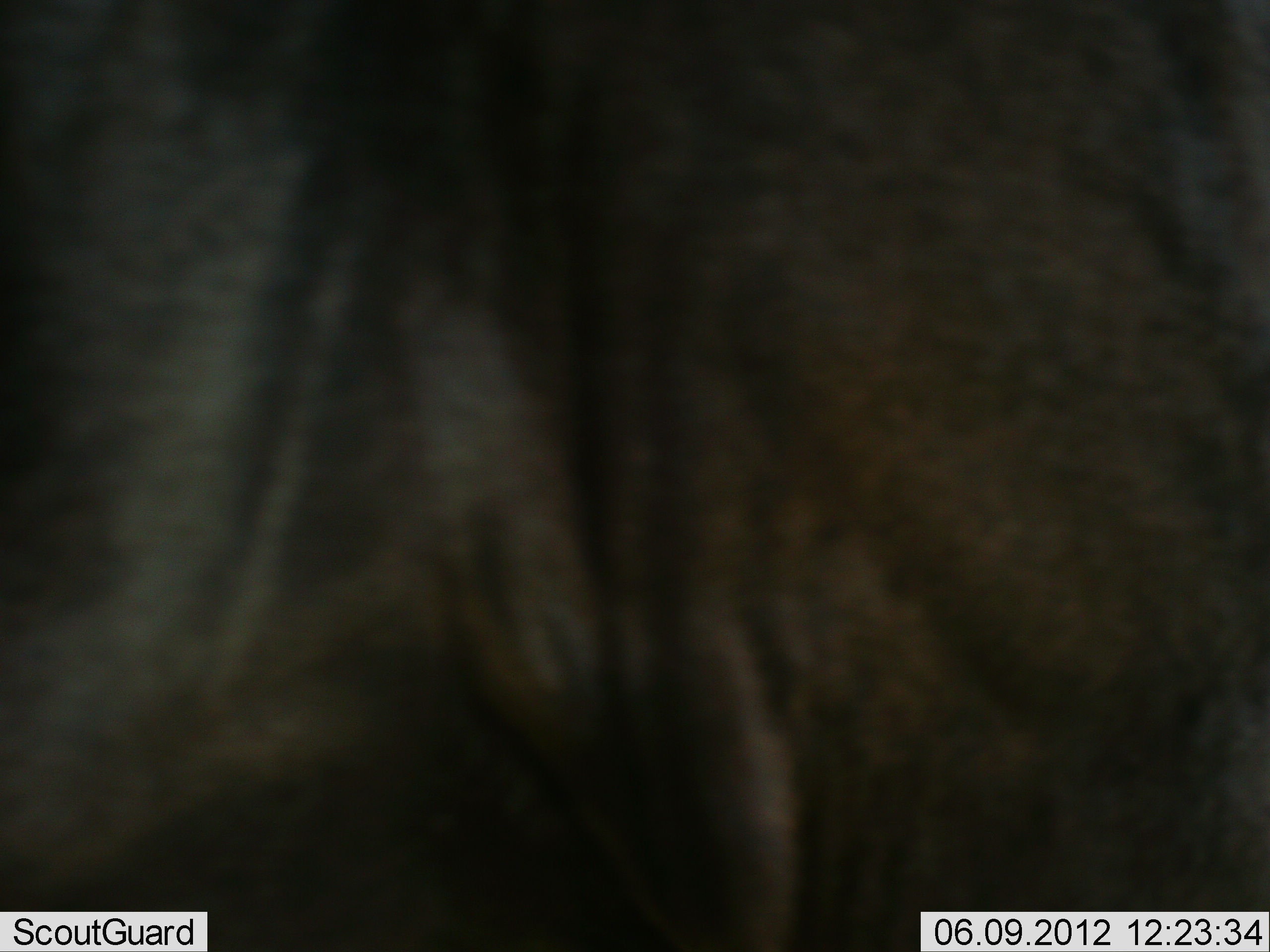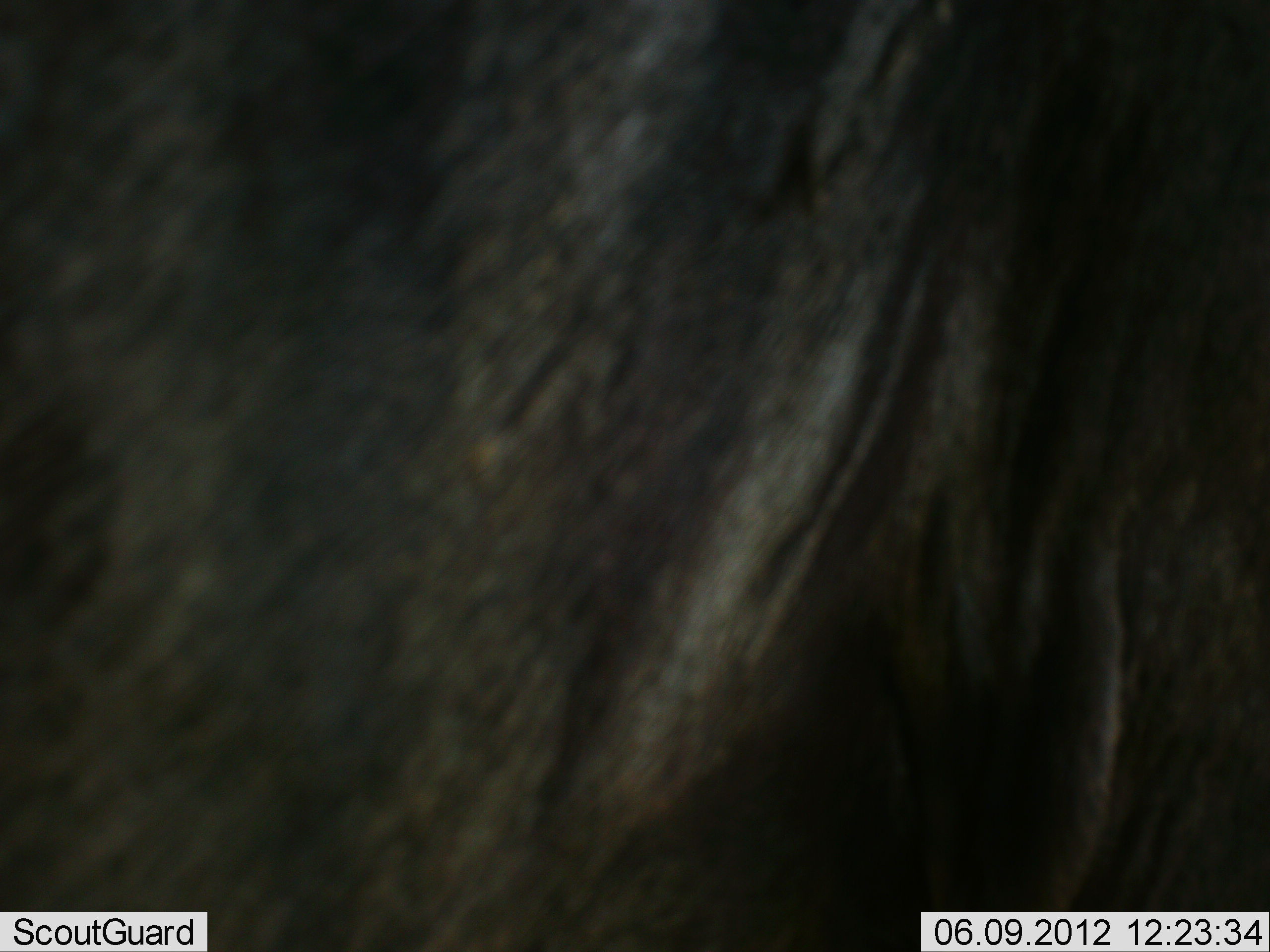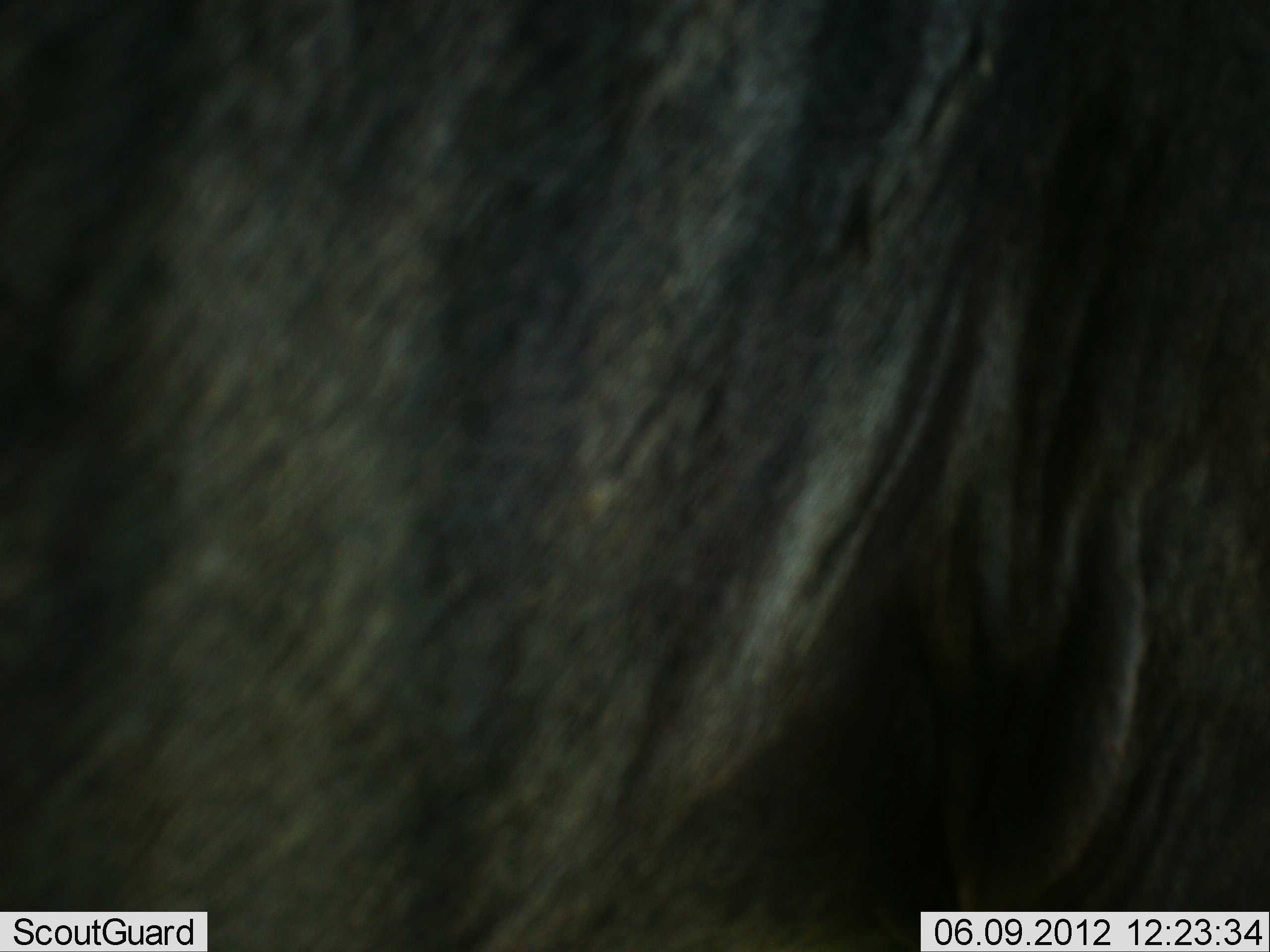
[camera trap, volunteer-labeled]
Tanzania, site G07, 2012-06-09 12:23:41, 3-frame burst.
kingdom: Animalia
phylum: Chordata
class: Mammalia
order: Artiodactyla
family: Bovidae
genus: Connochaetes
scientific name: Connochaetes taurinus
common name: blue wildebeest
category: wildebeest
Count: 1.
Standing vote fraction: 90%.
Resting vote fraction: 0%.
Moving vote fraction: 10%.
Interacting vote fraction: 0%.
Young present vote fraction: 0%.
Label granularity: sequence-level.